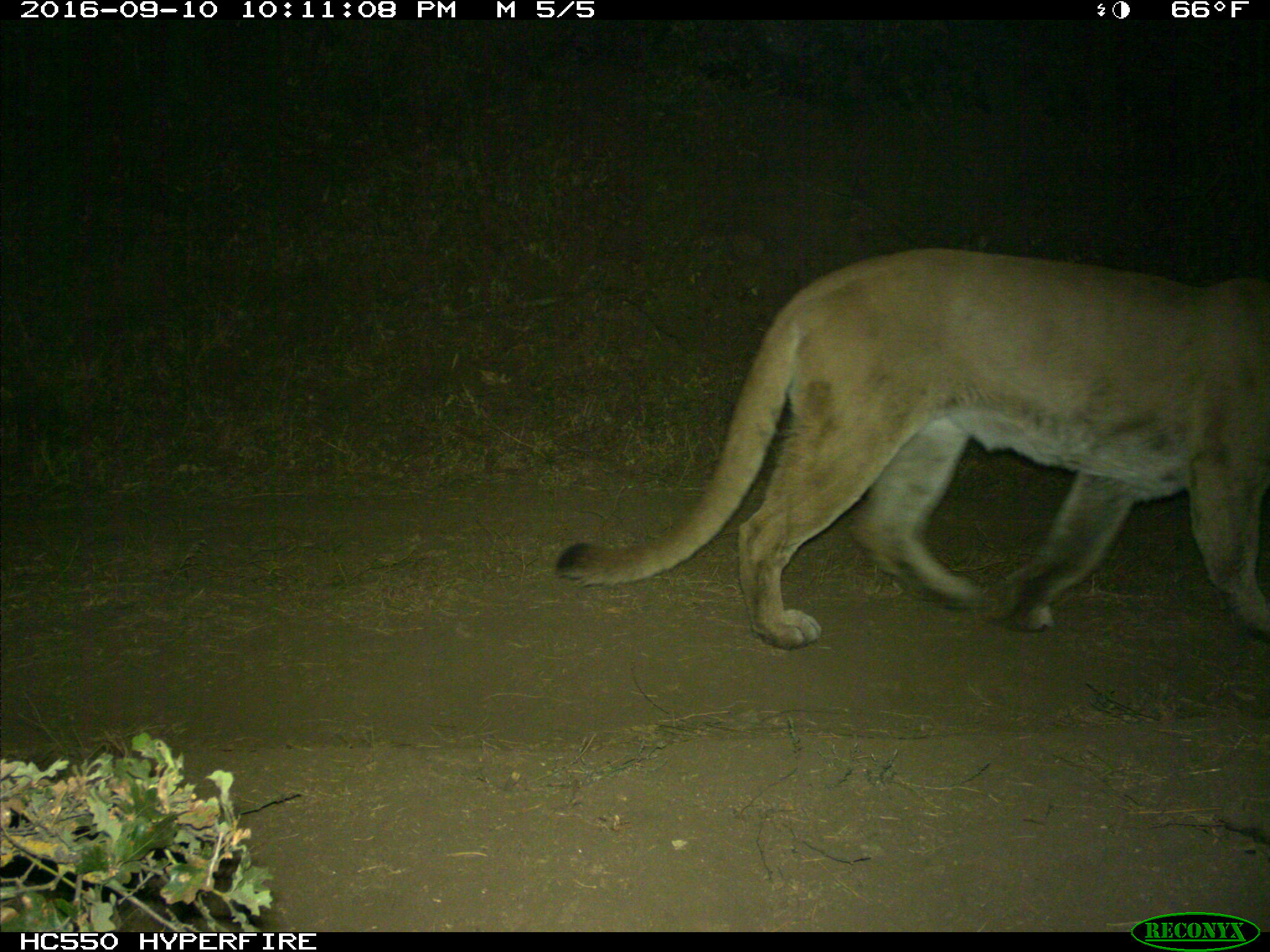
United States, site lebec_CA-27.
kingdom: Animalia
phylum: Chordata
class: Mammalia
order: Carnivora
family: Felidae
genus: Puma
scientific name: Puma concolor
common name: mountain lion